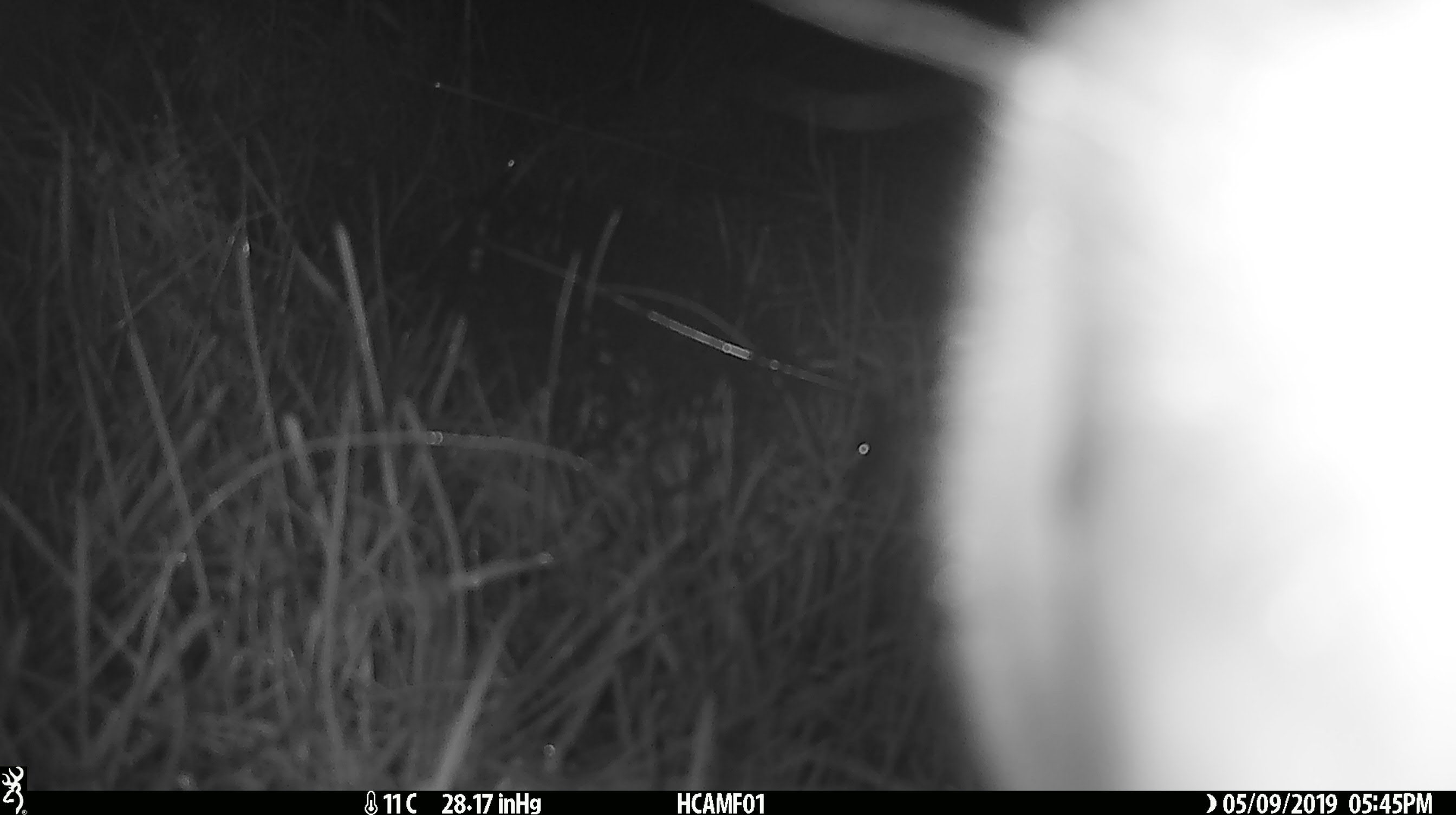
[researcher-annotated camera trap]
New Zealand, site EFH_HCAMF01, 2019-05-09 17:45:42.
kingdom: Animalia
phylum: Chordata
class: Mammalia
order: Artiodactyla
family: Bovidae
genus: Bos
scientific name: Bos taurus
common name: domestic cow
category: cow